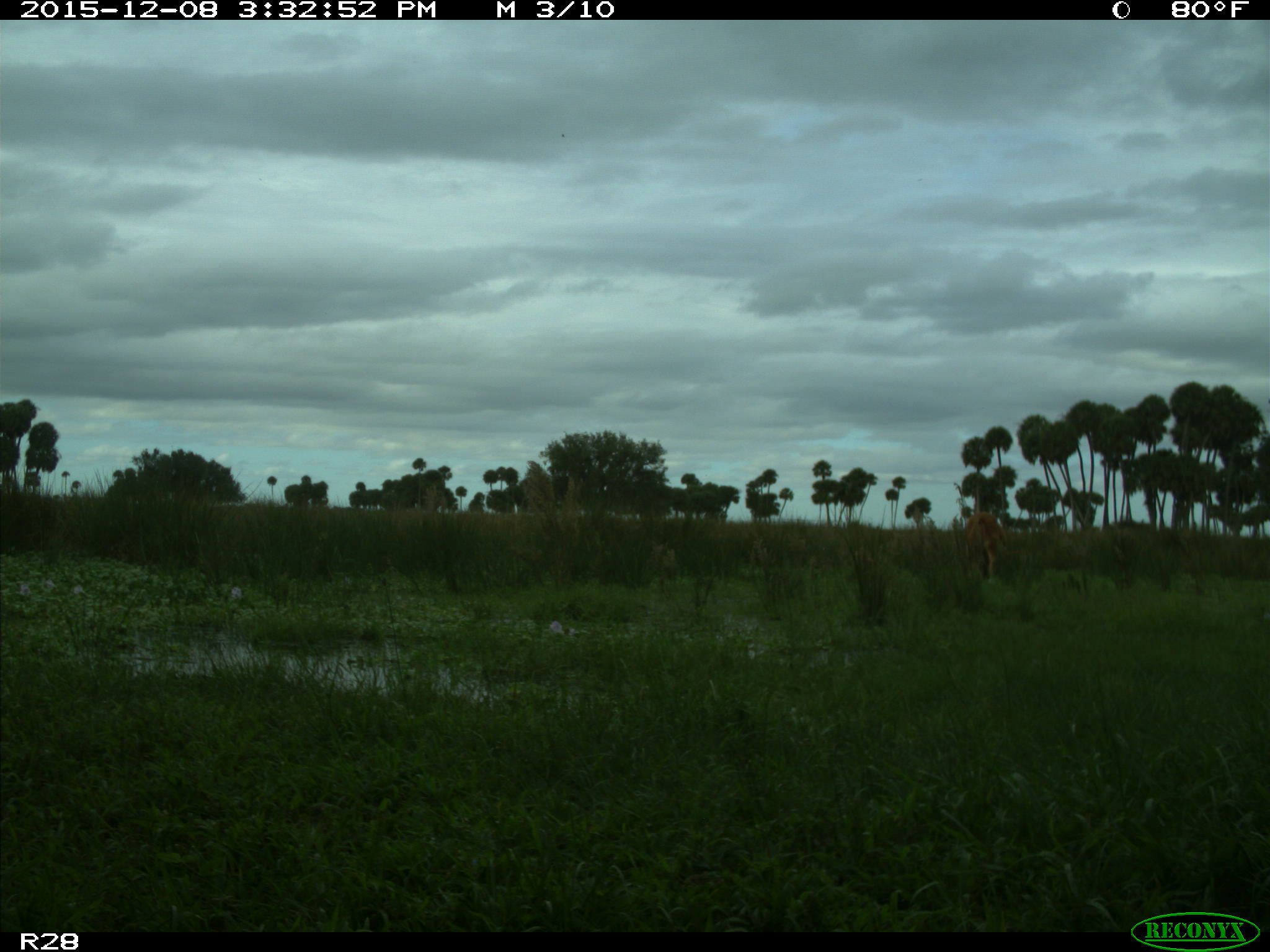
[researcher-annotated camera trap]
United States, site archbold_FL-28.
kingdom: Animalia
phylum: Chordata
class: Mammalia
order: Artiodactyla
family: Bovidae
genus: Bos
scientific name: Bos taurus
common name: domestic cow